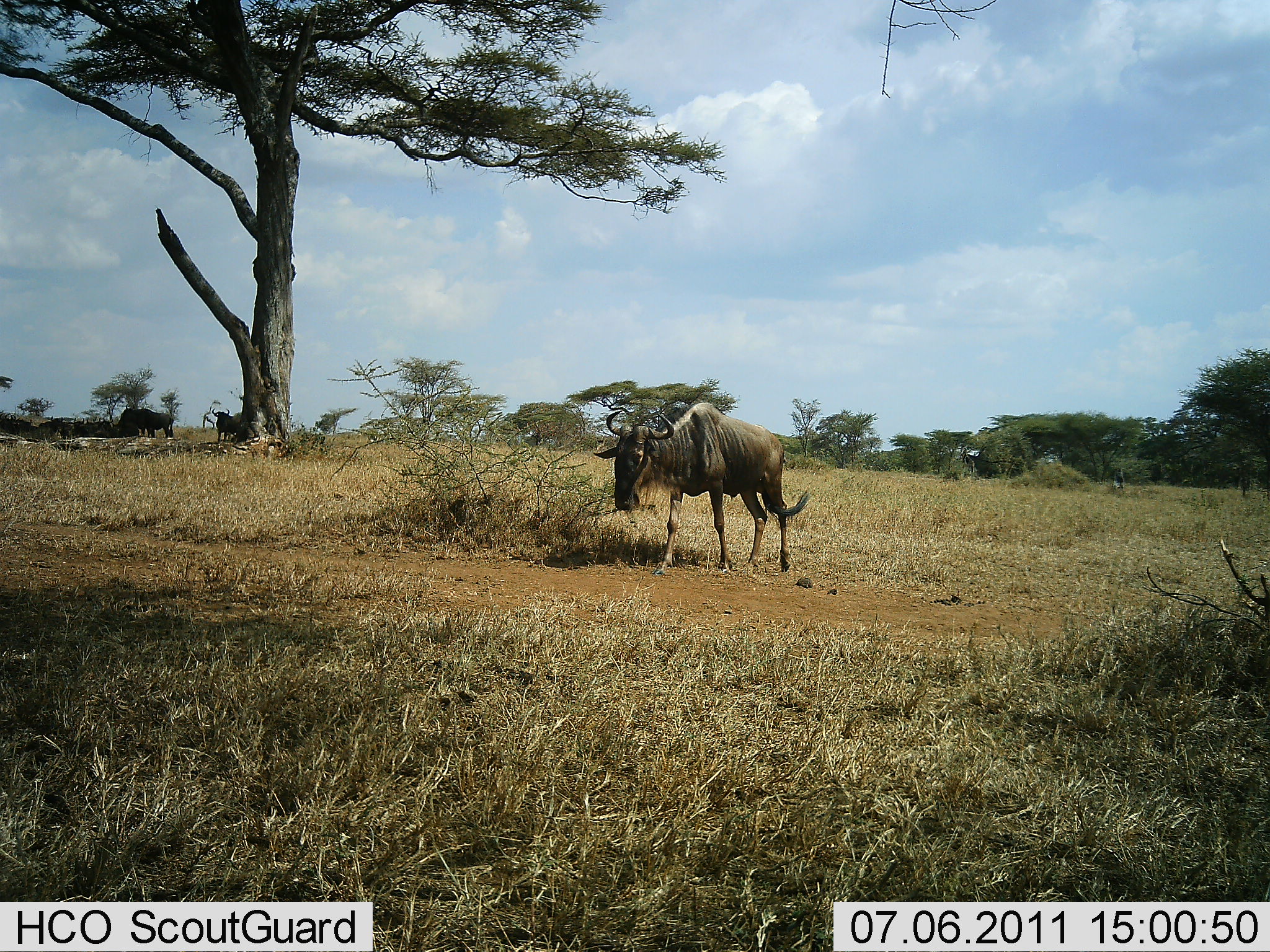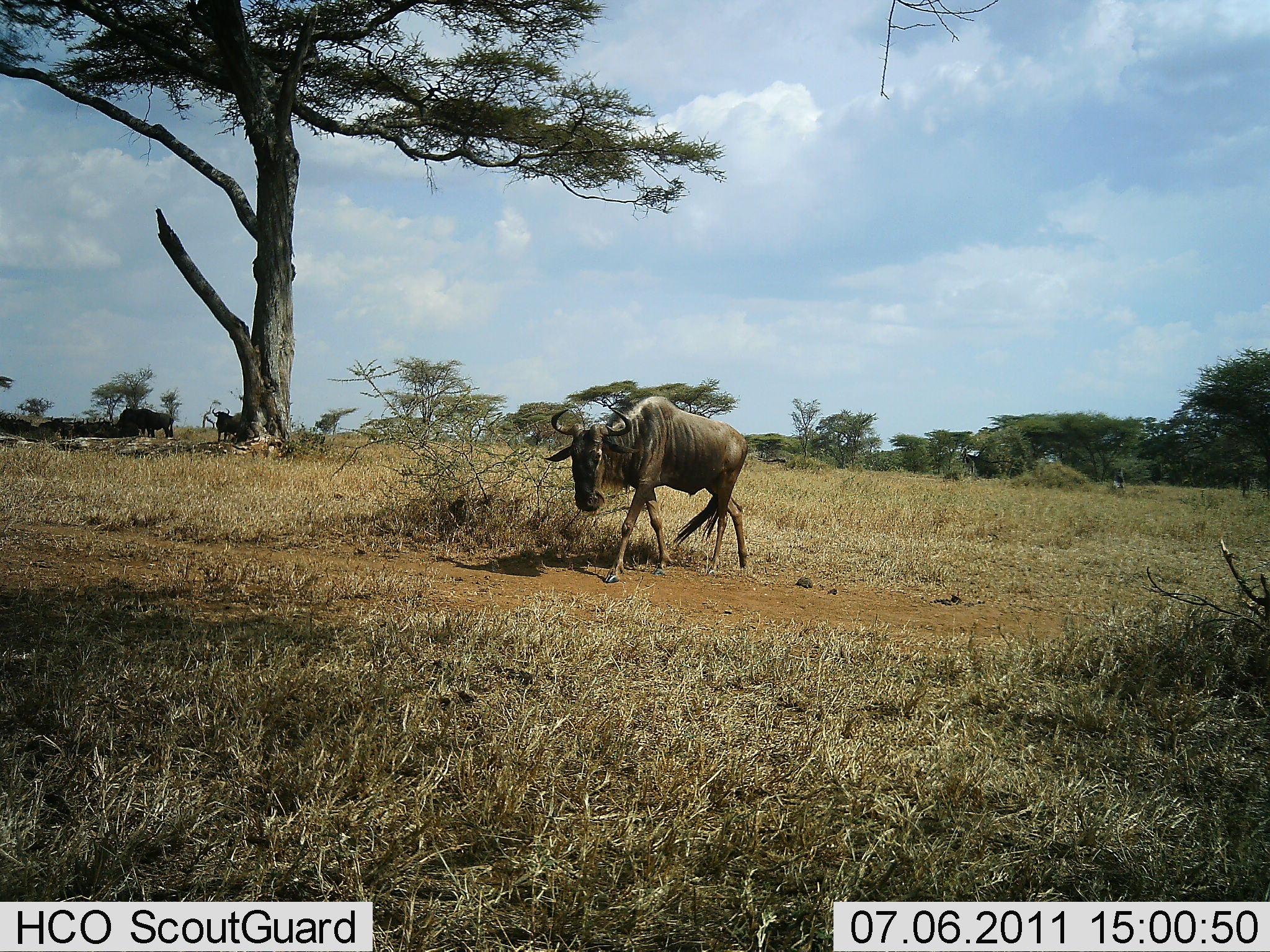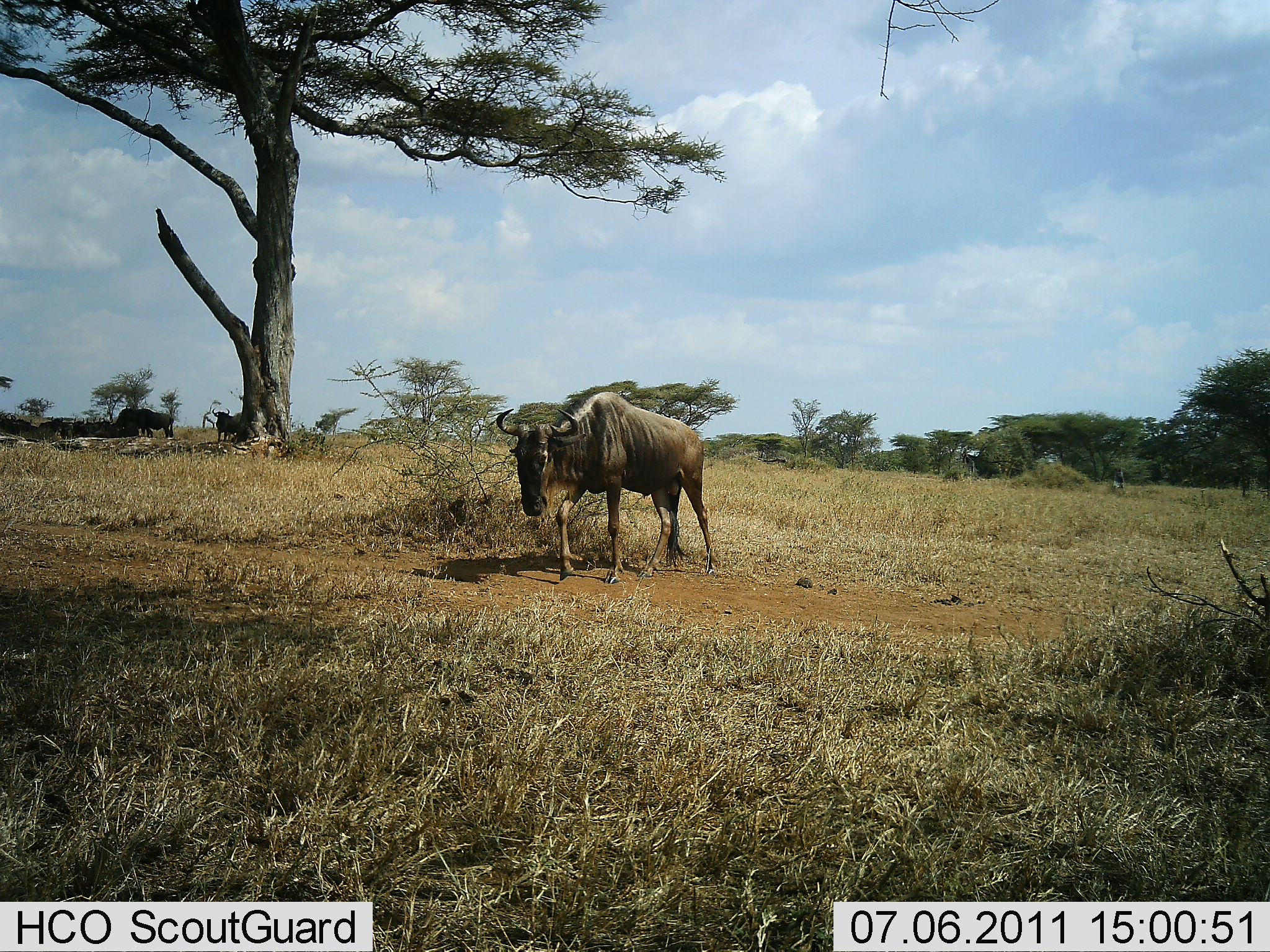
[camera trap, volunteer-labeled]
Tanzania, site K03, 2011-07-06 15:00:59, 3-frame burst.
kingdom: Animalia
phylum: Chordata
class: Mammalia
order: Artiodactyla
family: Bovidae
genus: Connochaetes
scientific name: Connochaetes taurinus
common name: blue wildebeest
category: wildebeest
Wildebeest (blue wildebeest) (Connochaetes taurinus), count 2. Behavior (volunteer vote fractions): standing 27%, resting 9%, moving 91%, interacting 0%. Young present (vote fraction): 0%. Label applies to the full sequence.